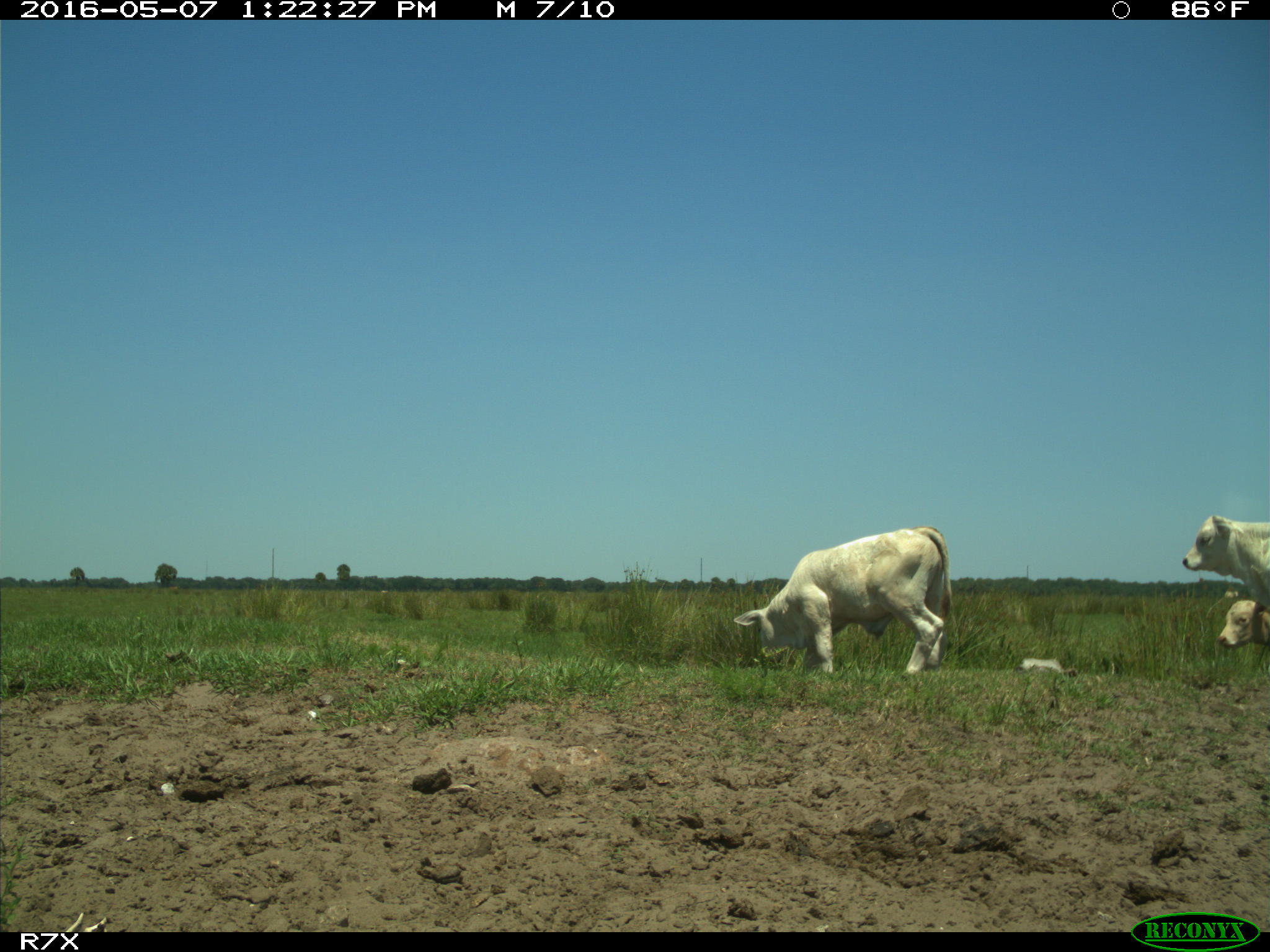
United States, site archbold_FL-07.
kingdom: Animalia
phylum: Chordata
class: Mammalia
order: Artiodactyla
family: Bovidae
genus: Bos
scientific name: Bos taurus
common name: domestic cow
Bos taurus (domestic cow).